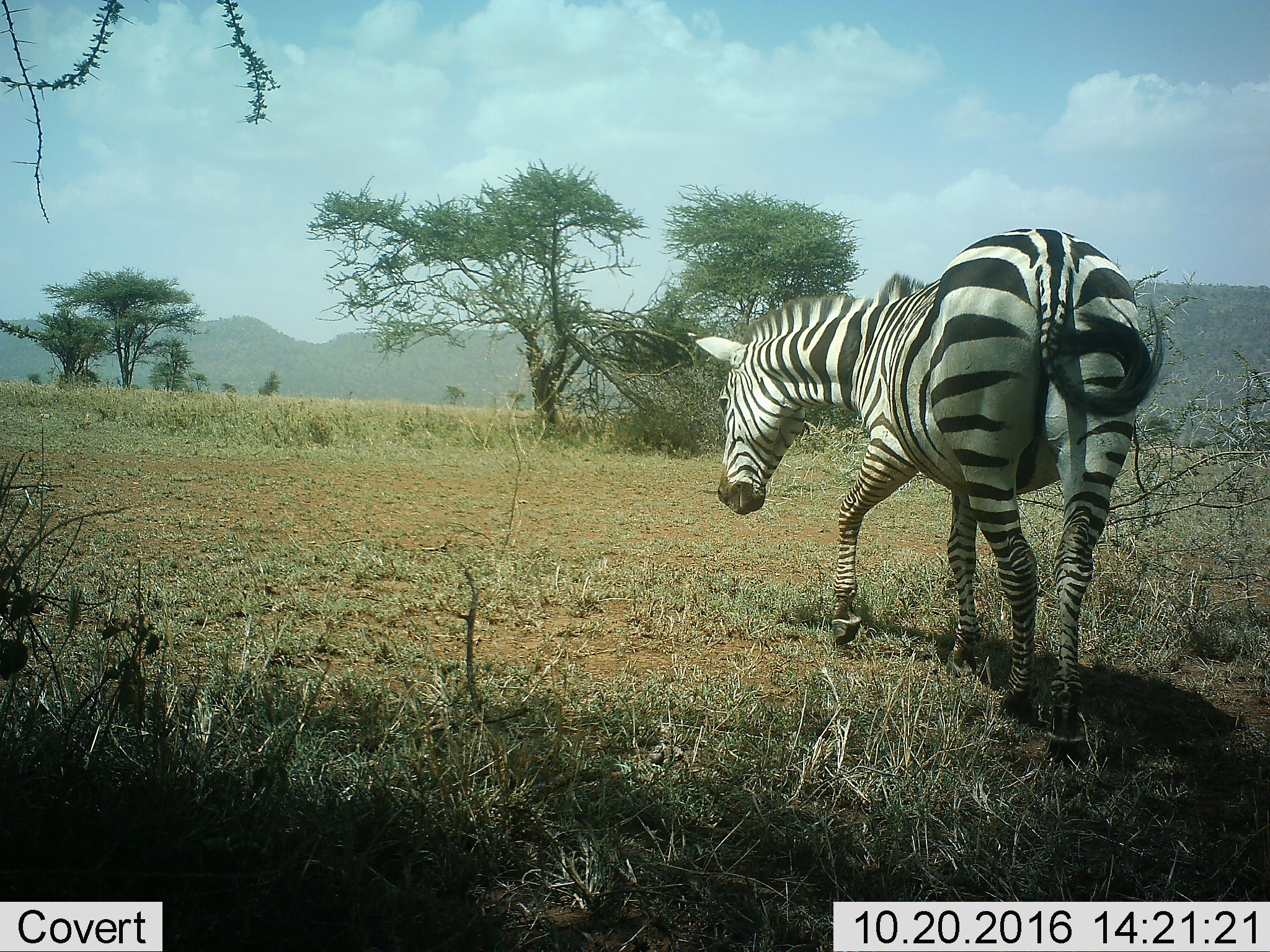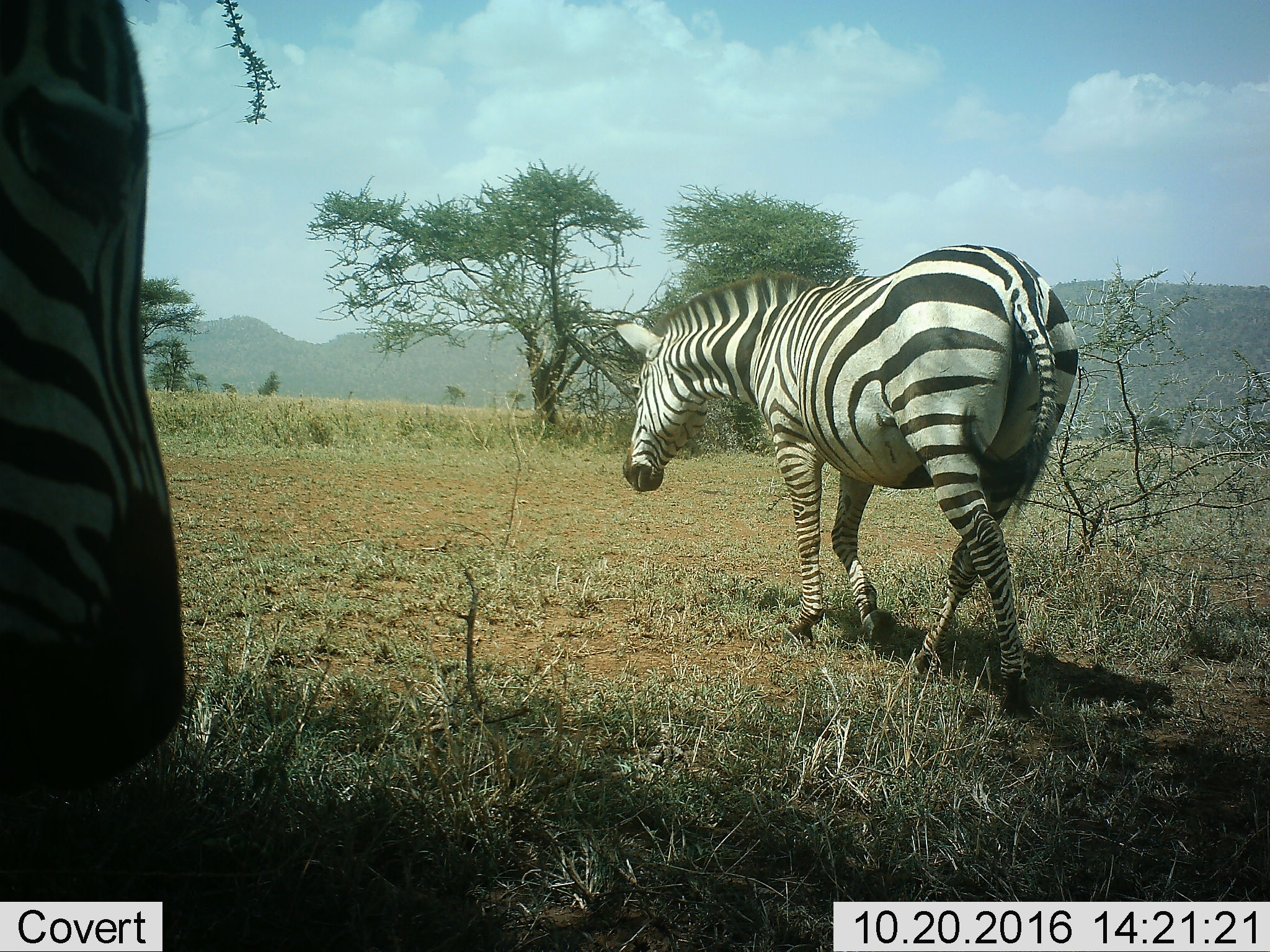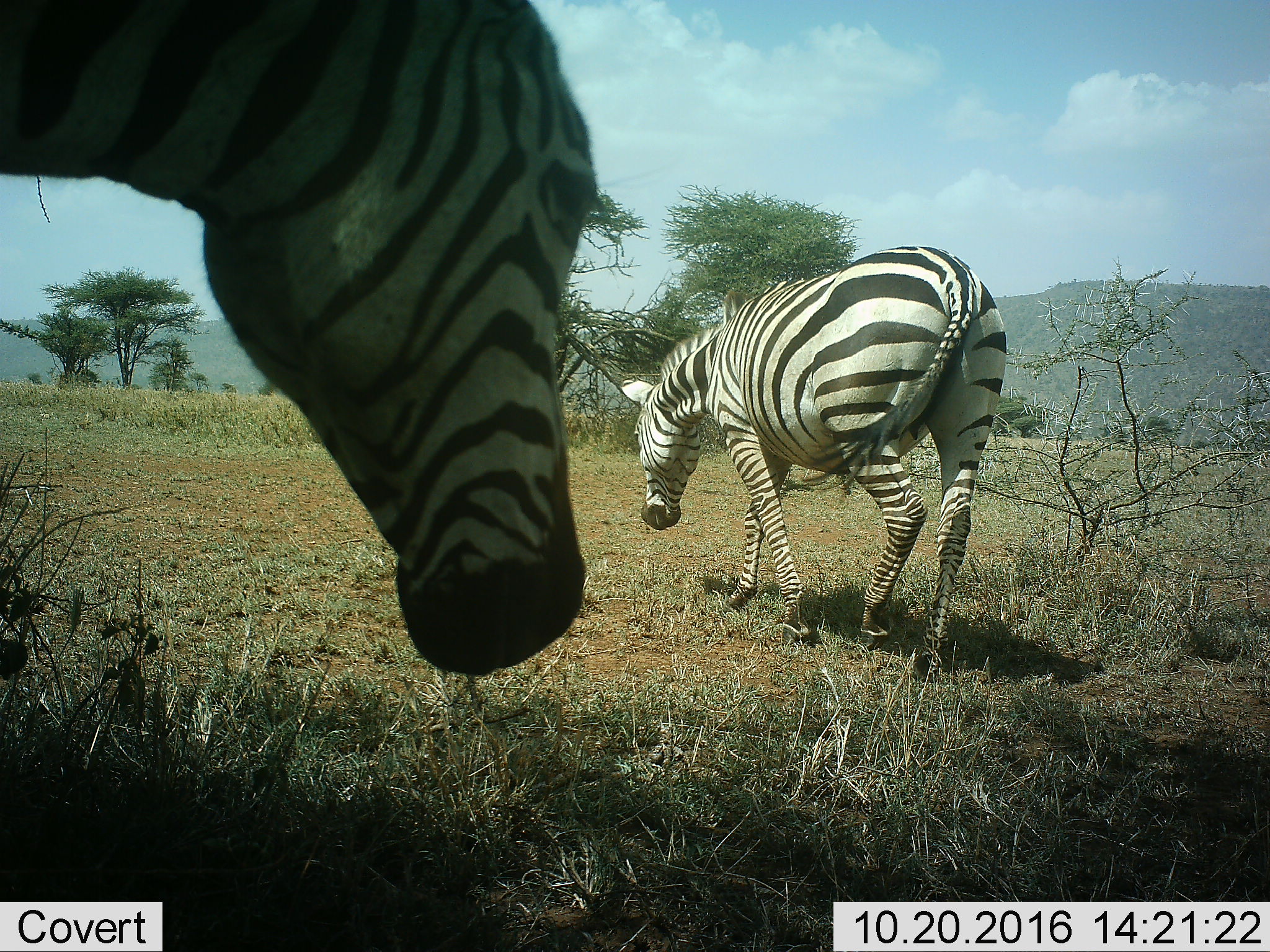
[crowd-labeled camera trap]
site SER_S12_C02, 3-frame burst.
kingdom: Animalia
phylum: Chordata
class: Mammalia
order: Perissodactyla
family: Equidae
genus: Equus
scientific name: Equus quagga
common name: plains zebra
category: zebraplains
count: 1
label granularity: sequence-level